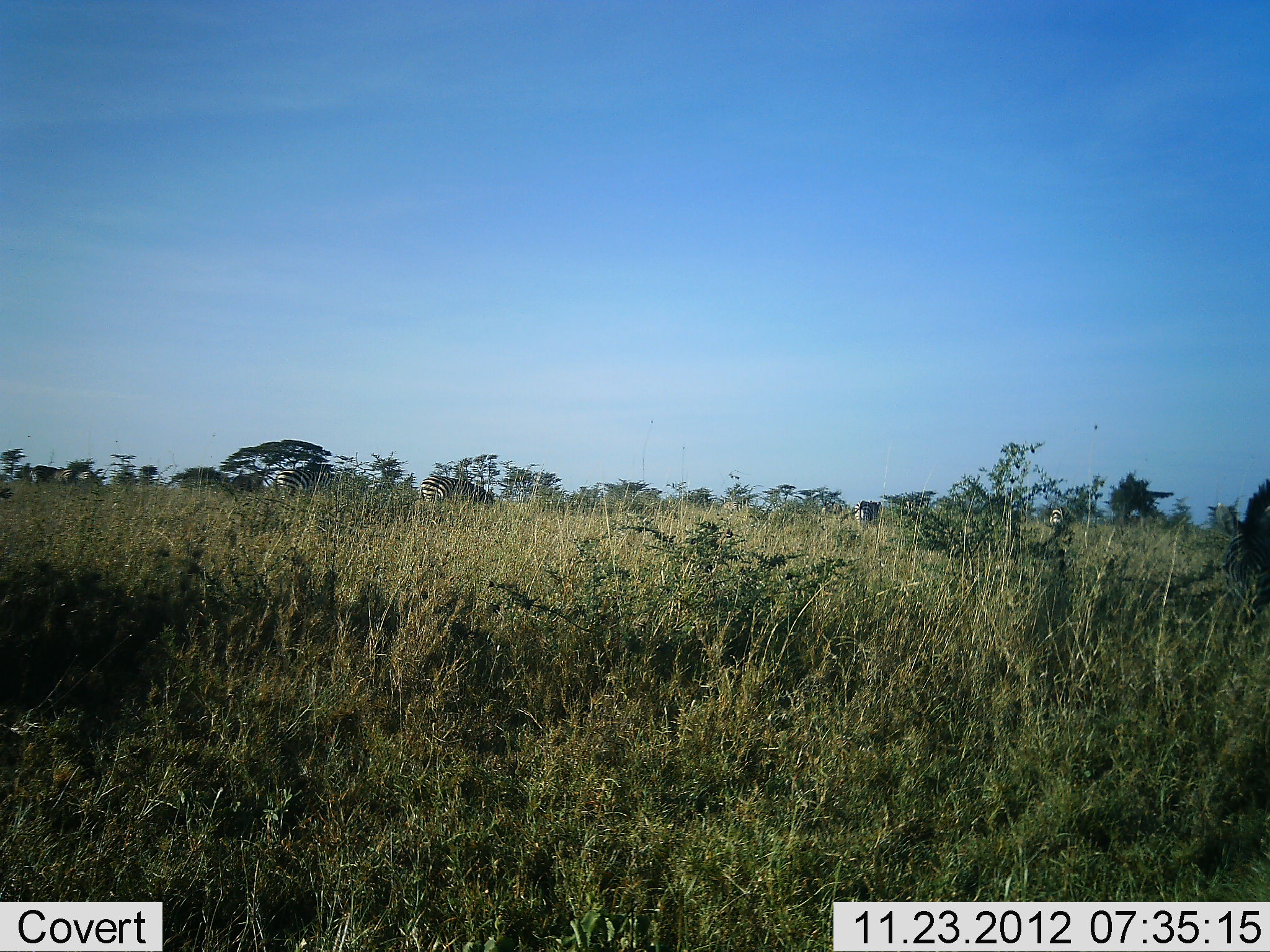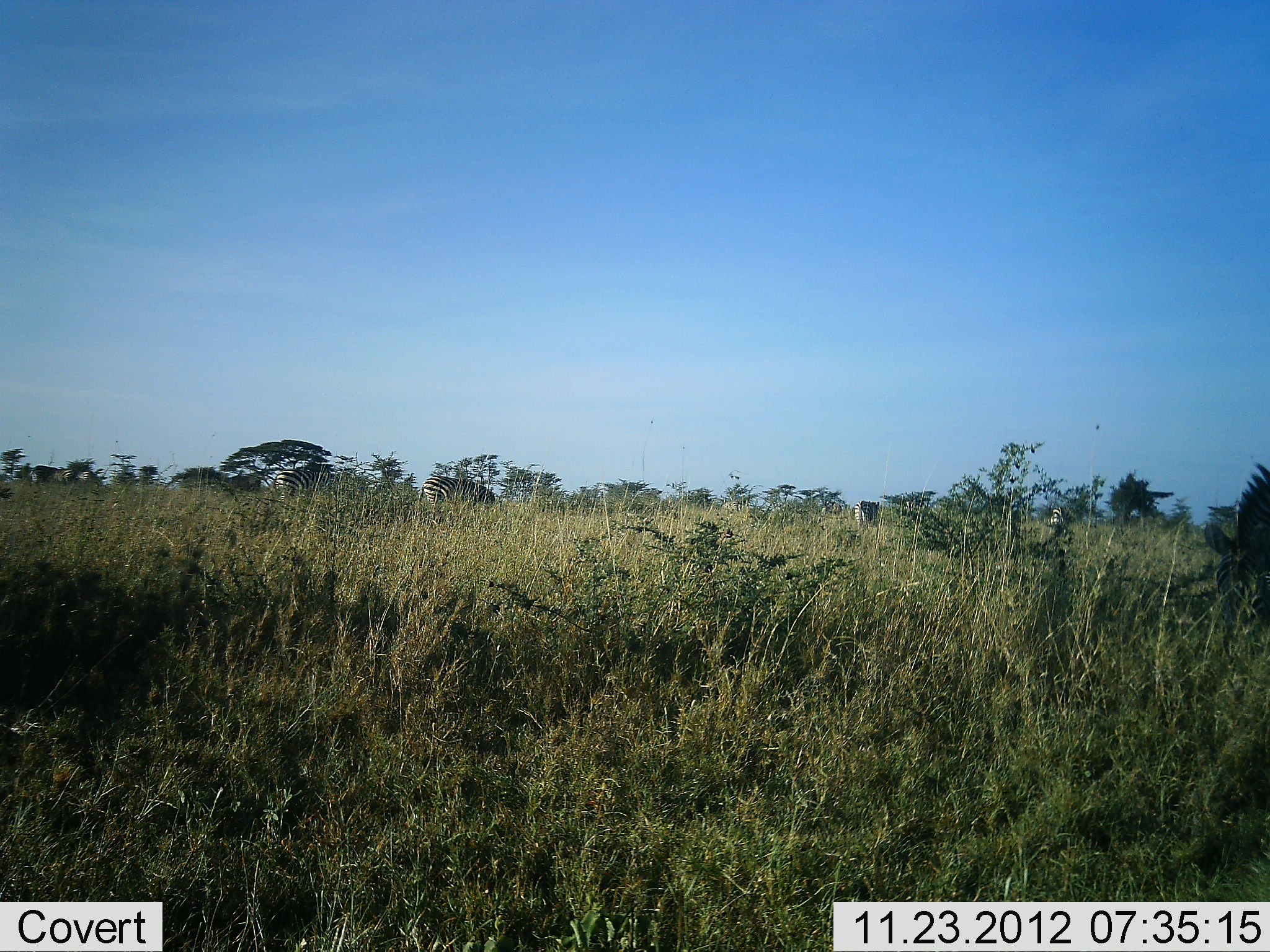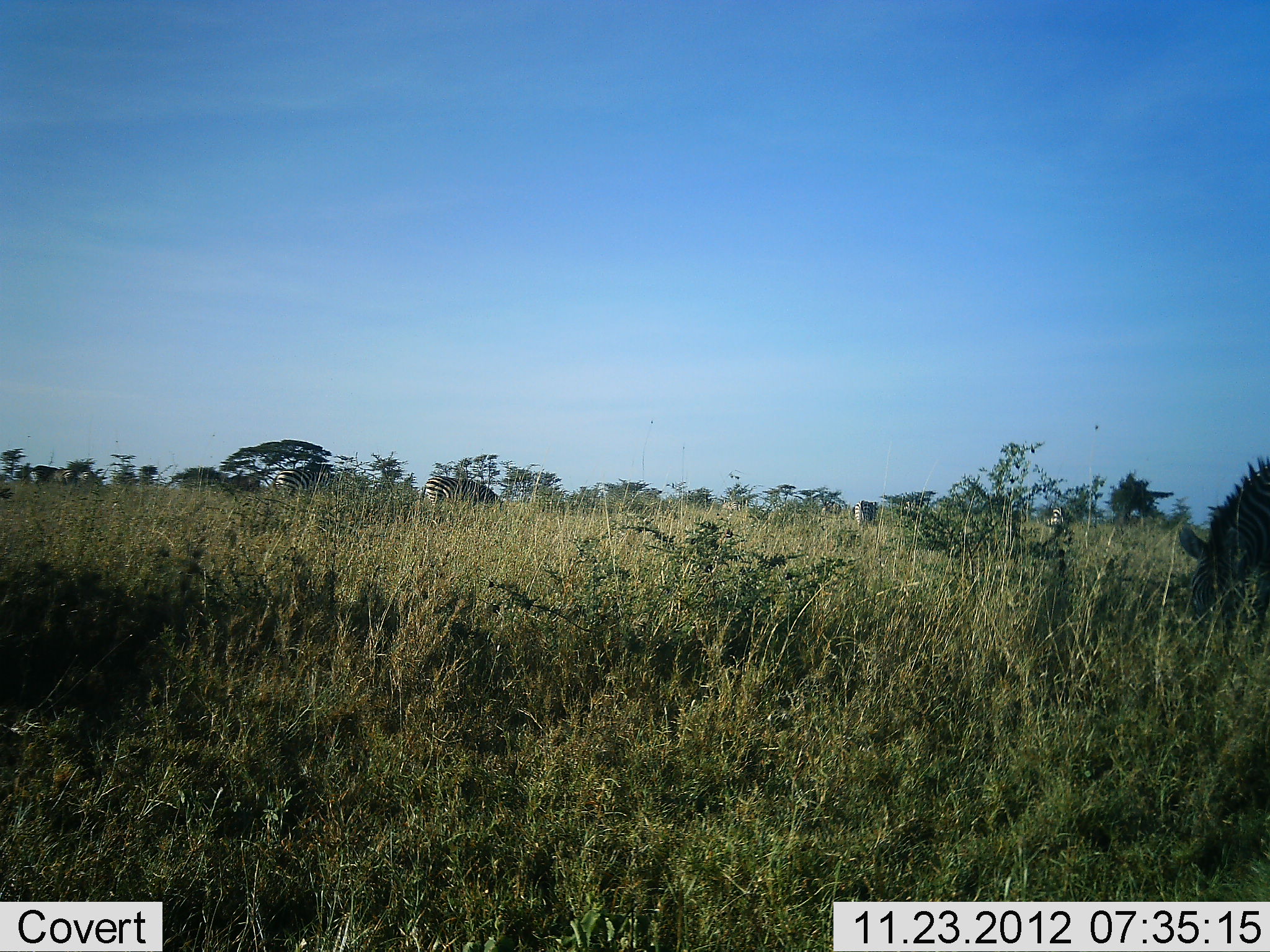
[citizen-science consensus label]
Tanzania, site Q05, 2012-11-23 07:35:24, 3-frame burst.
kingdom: Animalia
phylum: Chordata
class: Mammalia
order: Perissodactyla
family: Equidae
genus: Equus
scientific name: Equus quagga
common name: plains zebra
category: zebra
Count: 4.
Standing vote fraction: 40%.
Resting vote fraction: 0%.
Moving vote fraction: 30%.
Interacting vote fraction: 0%.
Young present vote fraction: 0%.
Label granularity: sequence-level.